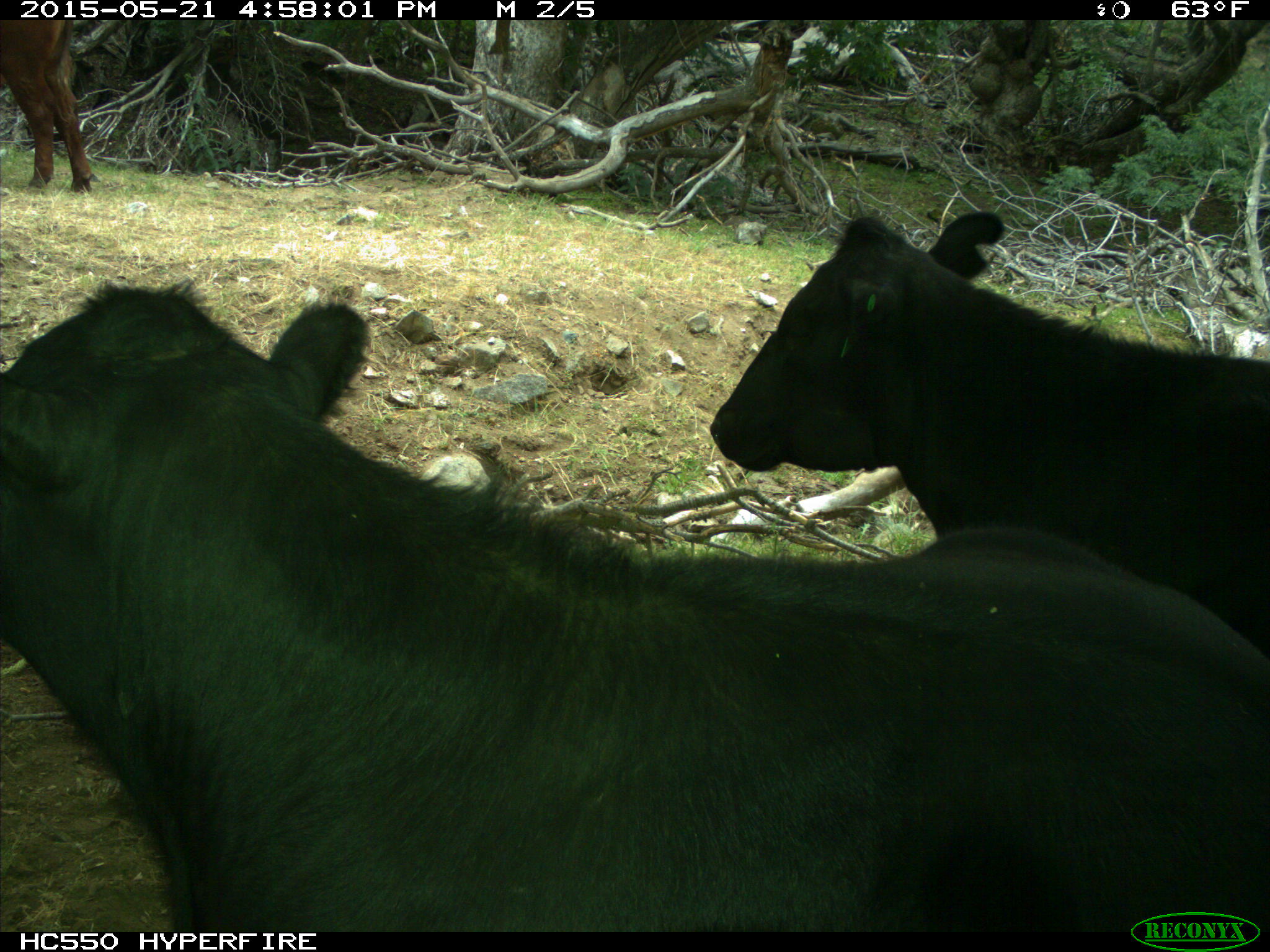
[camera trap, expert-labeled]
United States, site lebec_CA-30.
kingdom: Animalia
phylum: Chordata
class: Mammalia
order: Artiodactyla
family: Bovidae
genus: Bos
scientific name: Bos taurus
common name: domestic cow